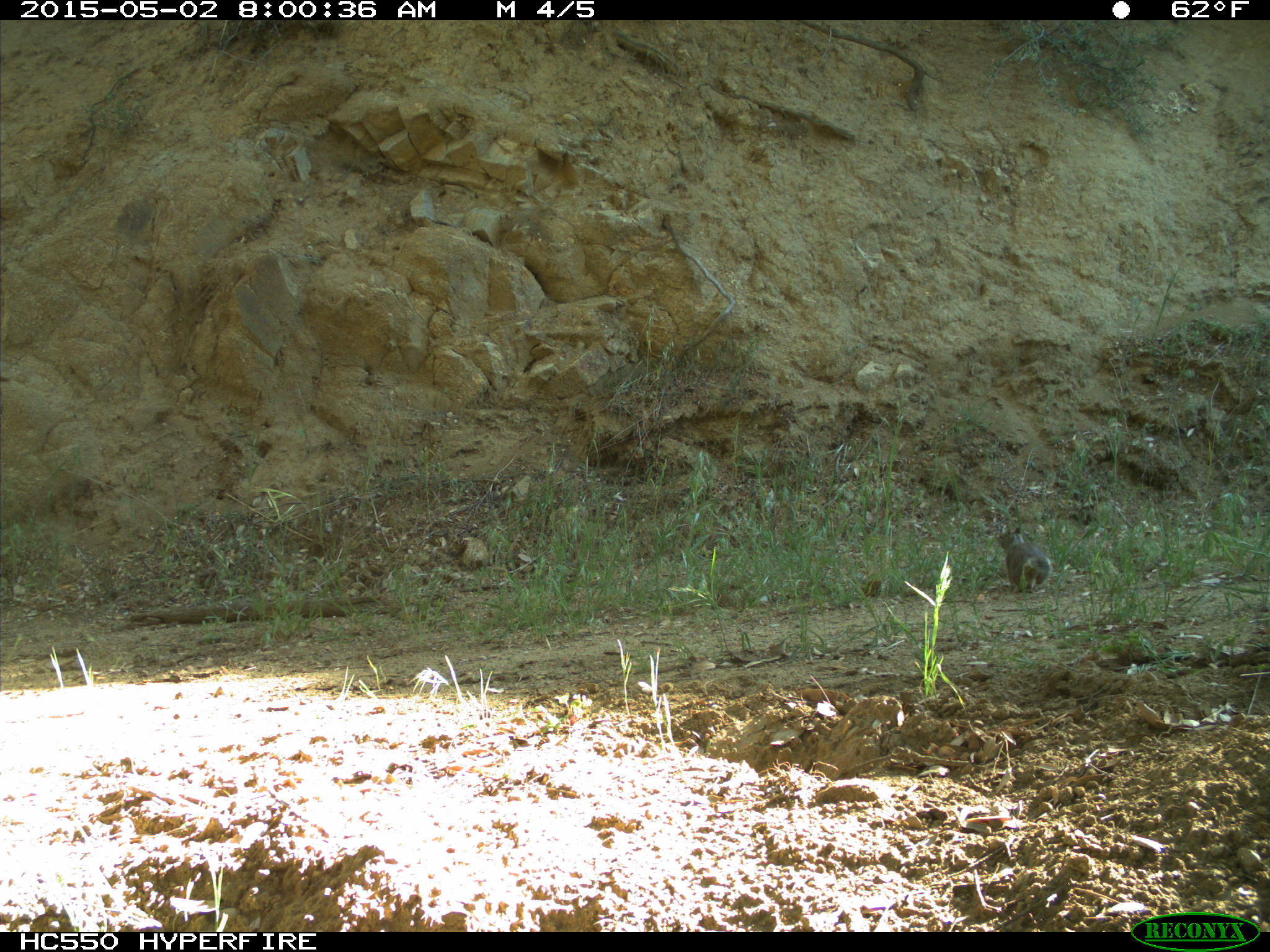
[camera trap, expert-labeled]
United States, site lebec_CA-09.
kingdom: Animalia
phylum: Chordata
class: Mammalia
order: Rodentia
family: Sciuridae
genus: Otospermophilus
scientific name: Otospermophilus beecheyi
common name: california ground squirrel